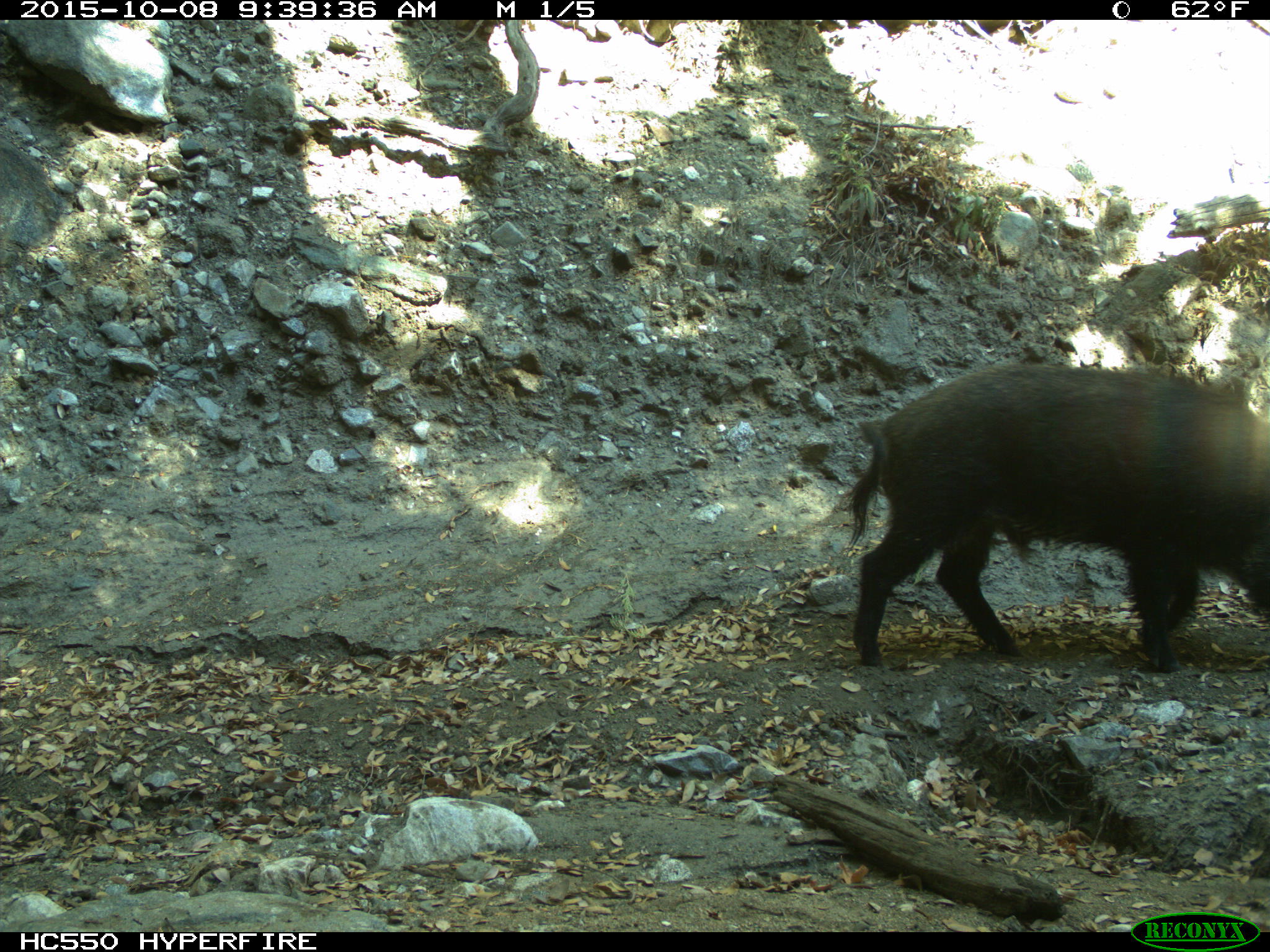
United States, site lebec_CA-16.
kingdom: Animalia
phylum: Chordata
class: Mammalia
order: Artiodactyla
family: Suidae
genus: Sus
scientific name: Sus scrofa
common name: wild boar